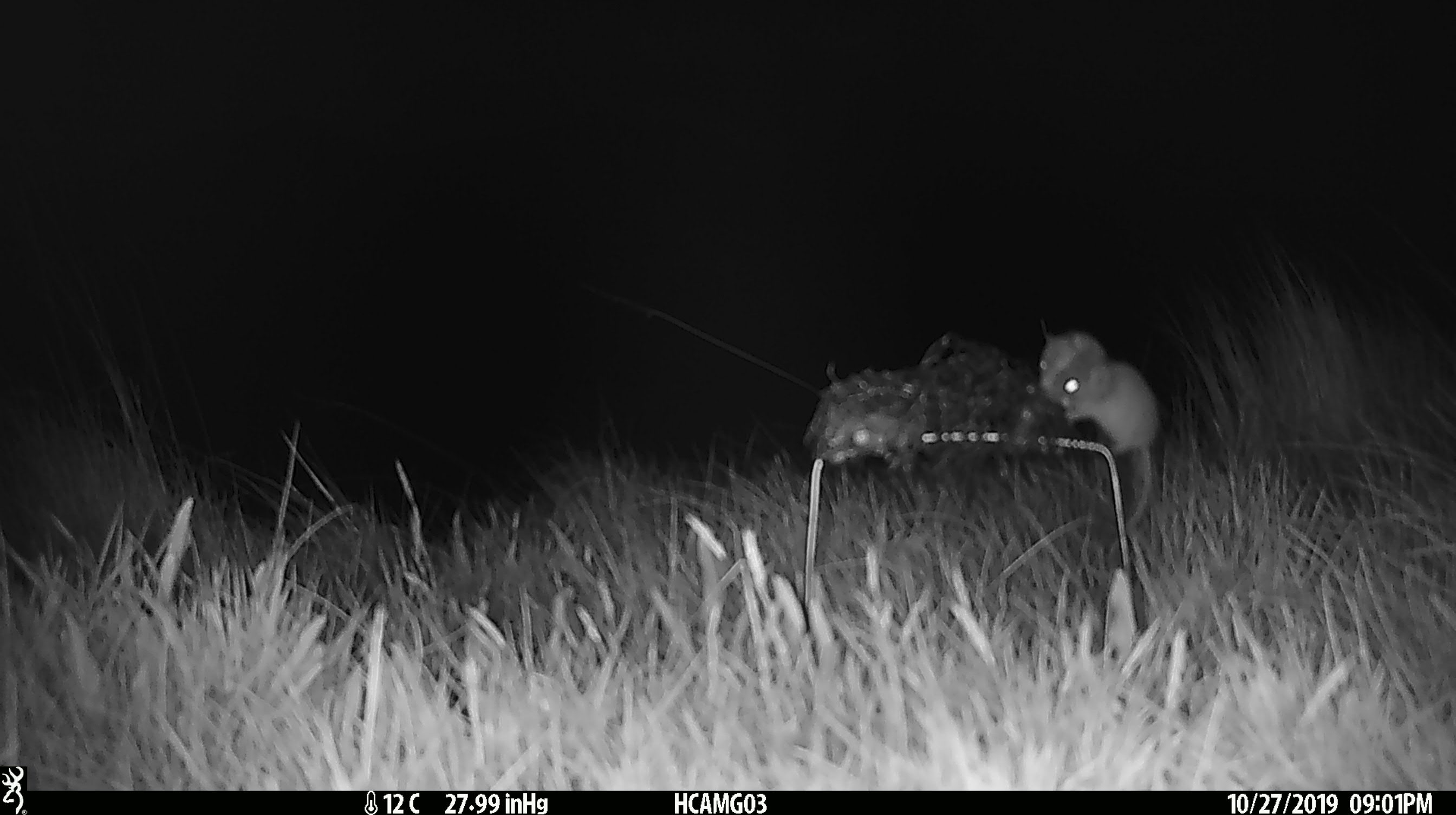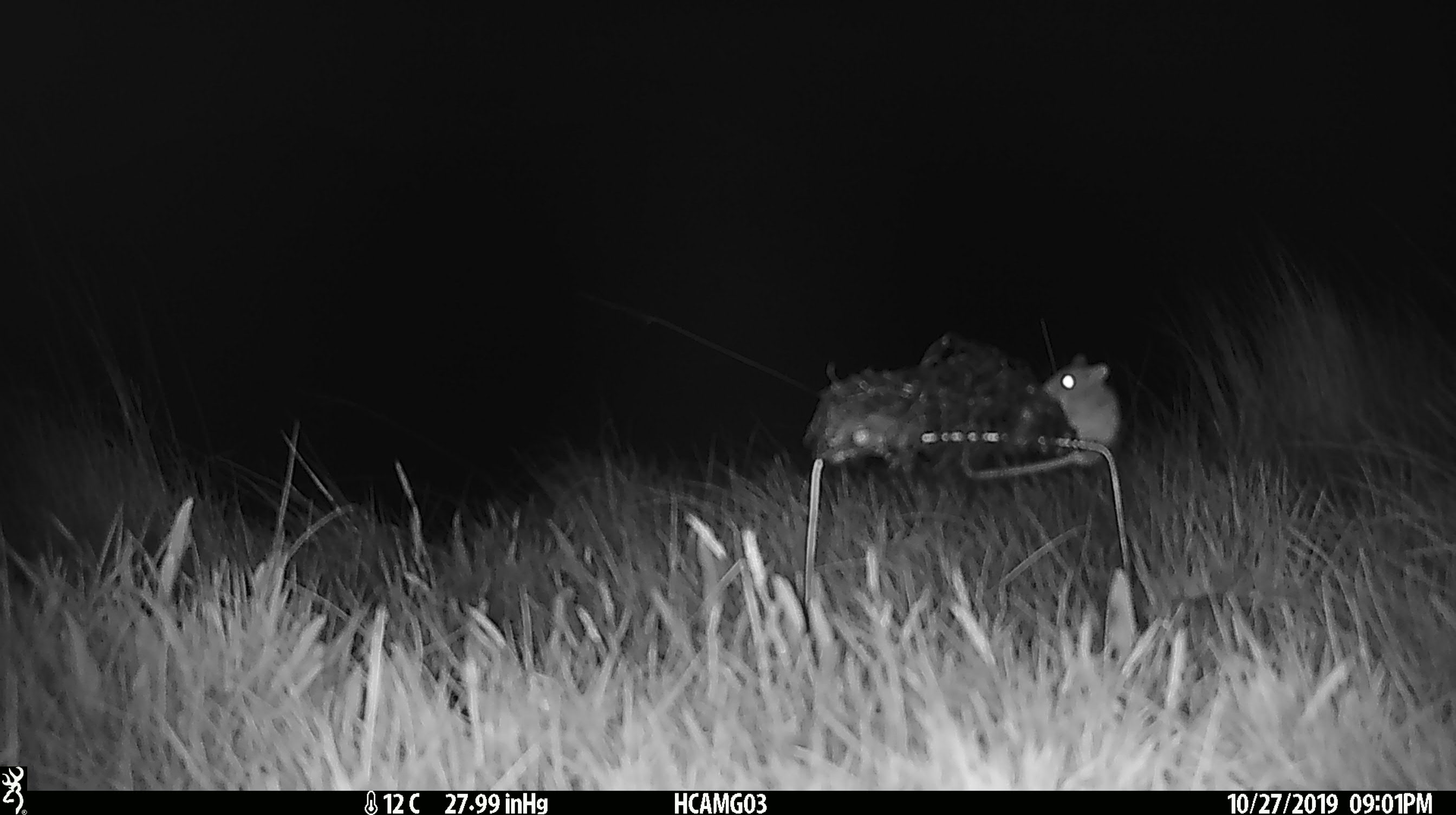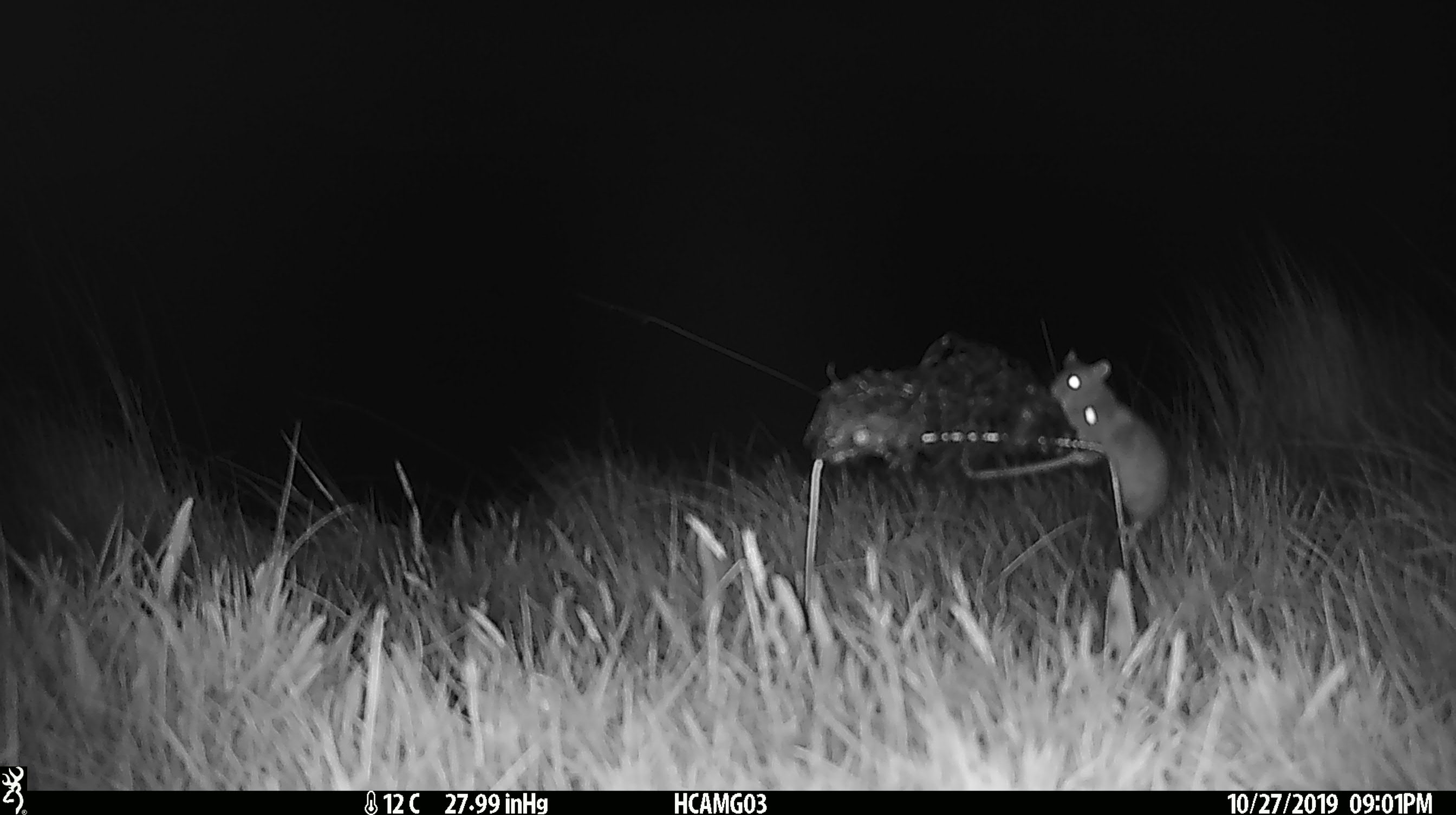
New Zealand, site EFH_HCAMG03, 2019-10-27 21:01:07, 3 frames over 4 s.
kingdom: Animalia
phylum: Chordata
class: Mammalia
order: Rodentia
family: Muridae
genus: Mus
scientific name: Mus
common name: mouse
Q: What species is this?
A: Mouse (Mus).